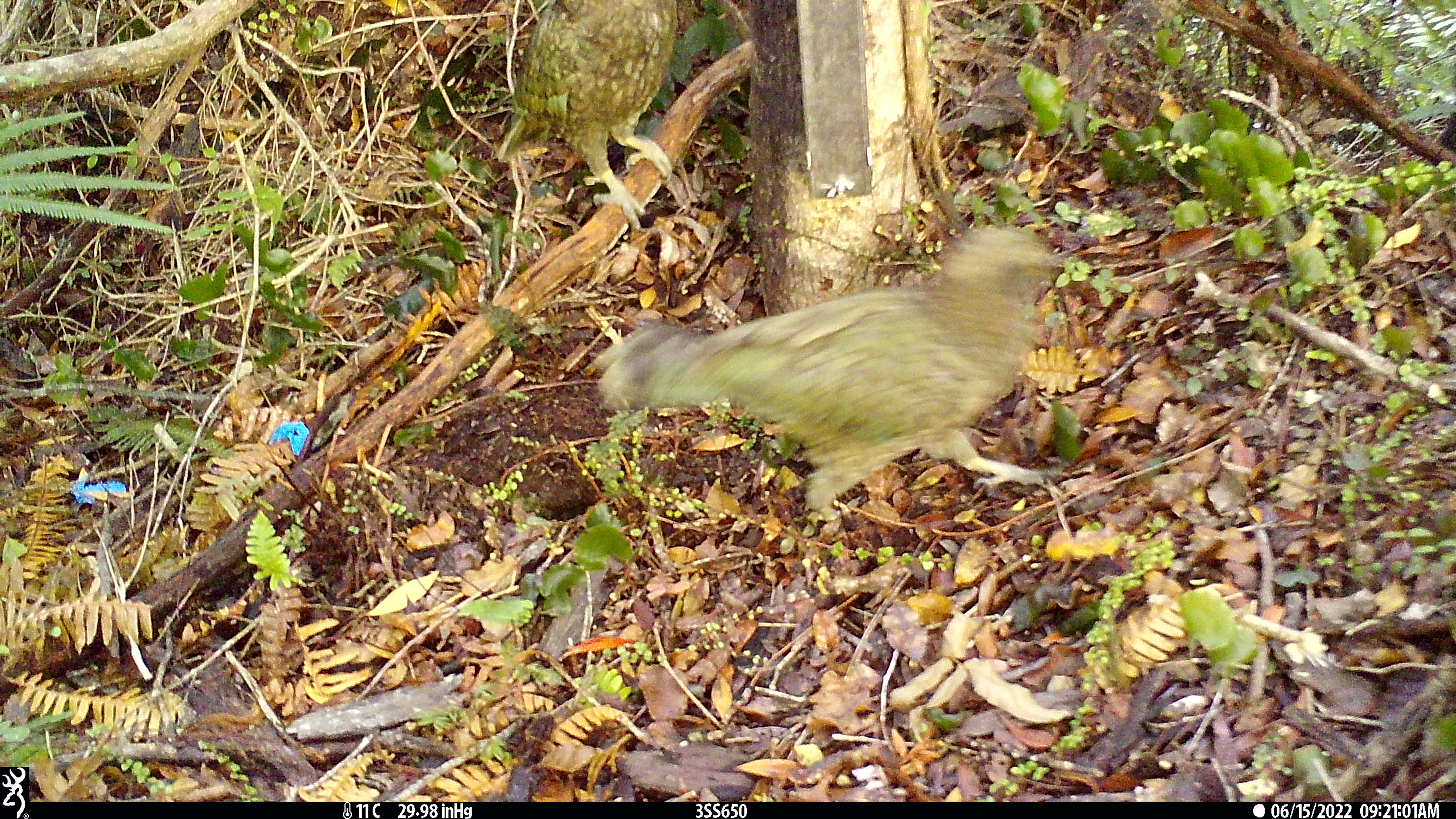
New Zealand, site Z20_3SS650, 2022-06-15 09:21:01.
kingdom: Animalia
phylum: Chordata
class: Aves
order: Psittaciformes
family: Strigopidae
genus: Nestor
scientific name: Nestor notabilis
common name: kea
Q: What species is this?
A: Kea (Nestor notabilis).